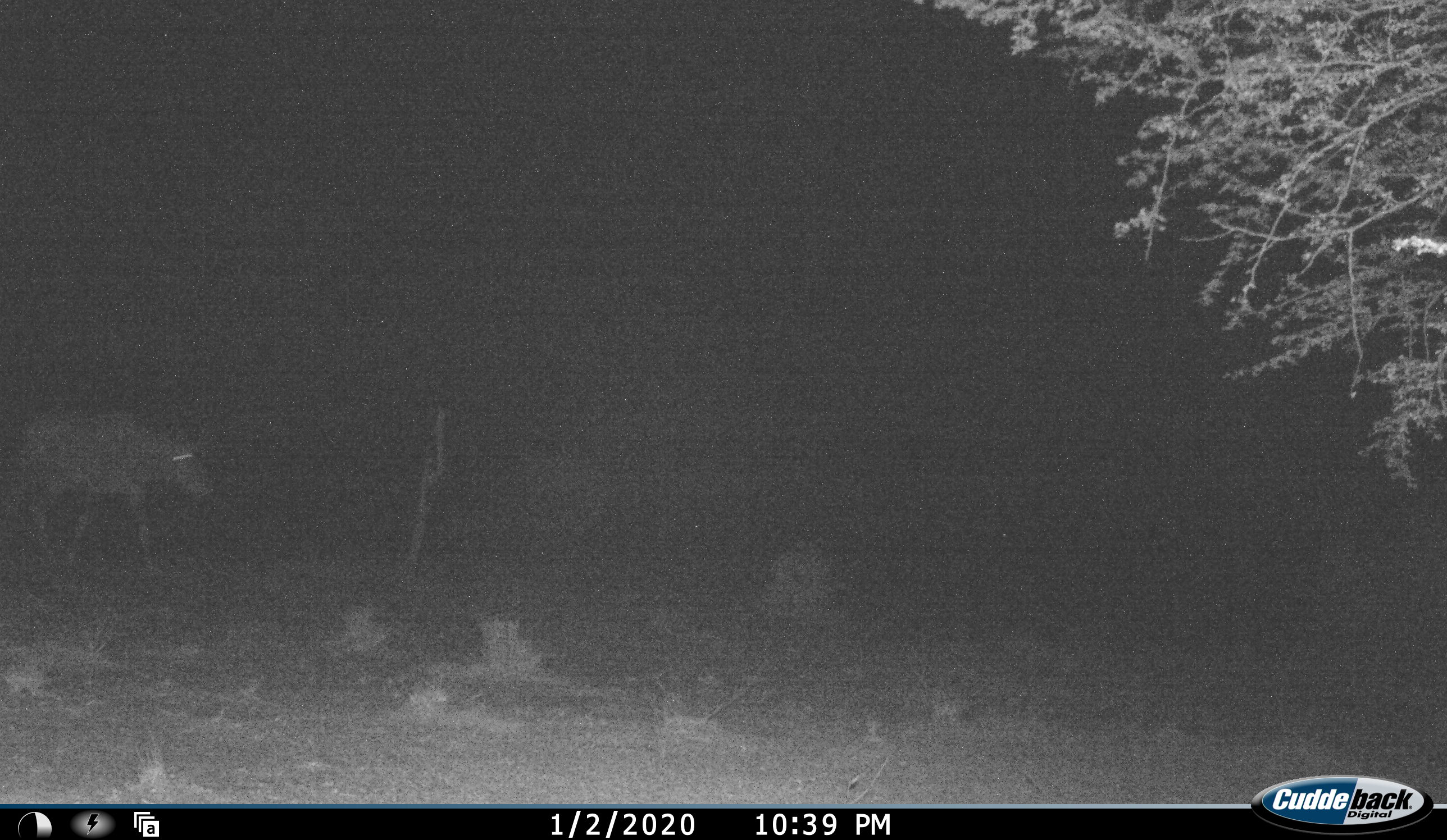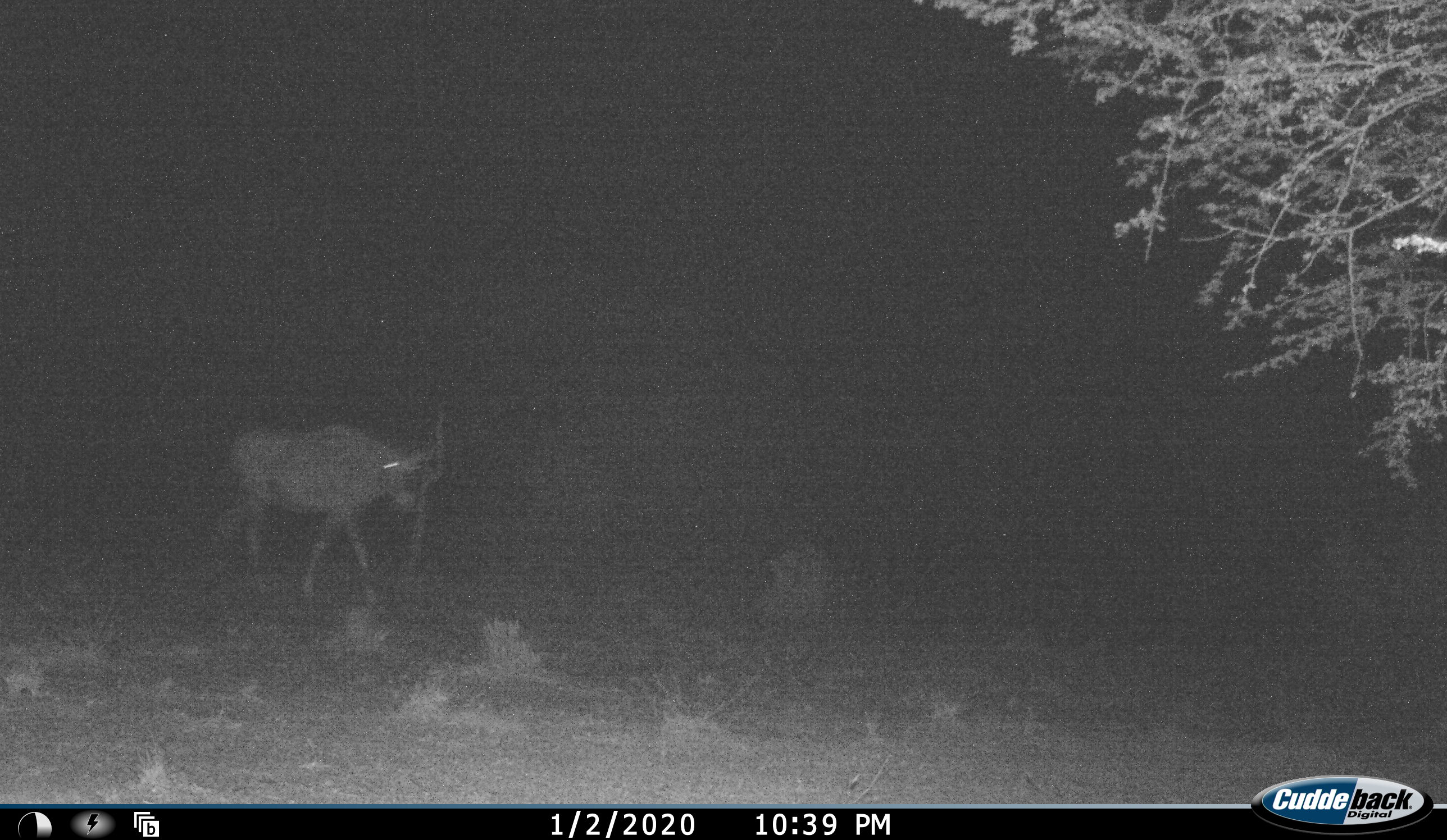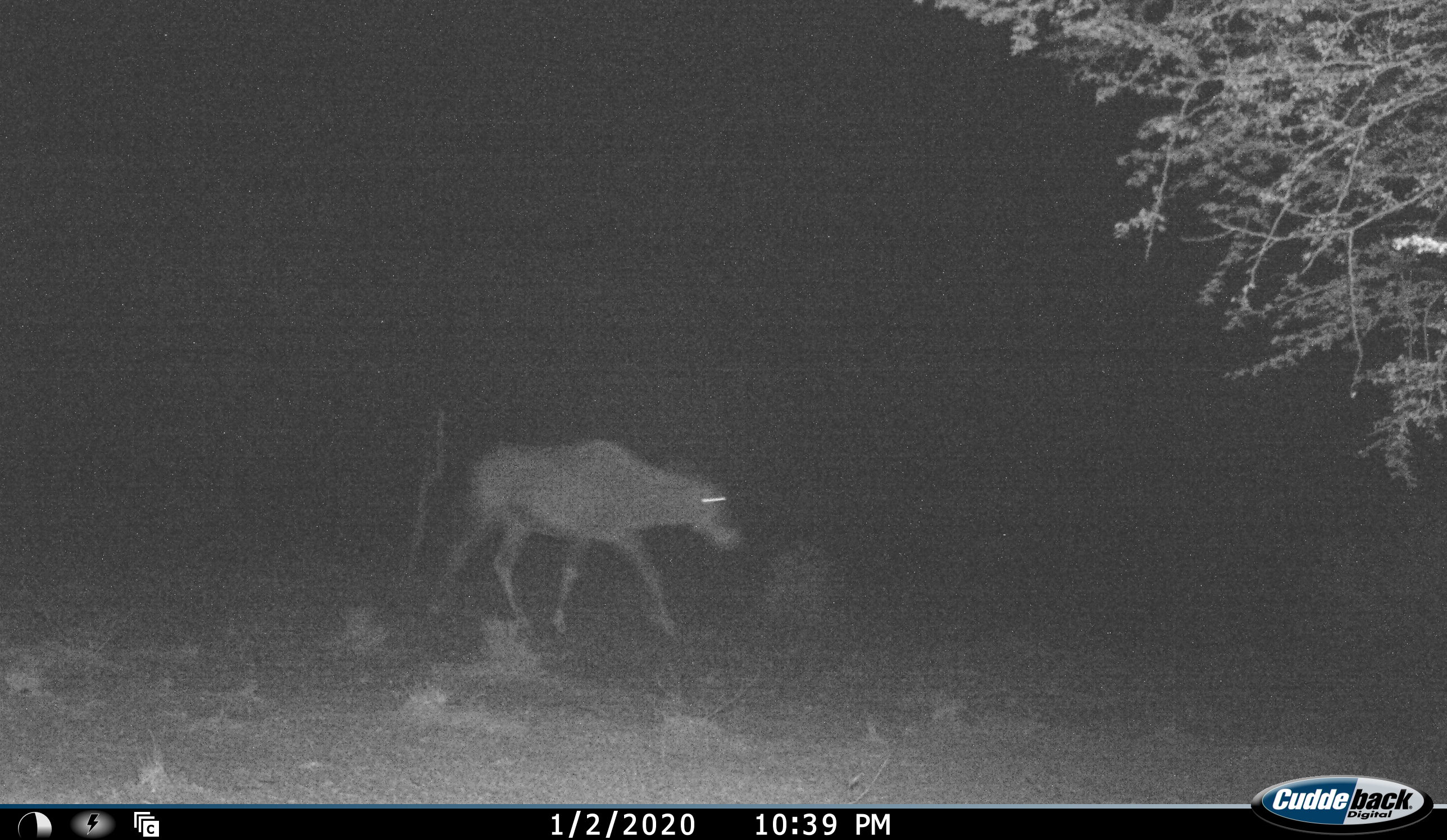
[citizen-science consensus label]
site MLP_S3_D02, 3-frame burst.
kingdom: Animalia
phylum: Chordata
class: Mammalia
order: Artiodactyla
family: Bovidae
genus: Oryx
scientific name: Oryx gazella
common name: gemsbok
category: oryx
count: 1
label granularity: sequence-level